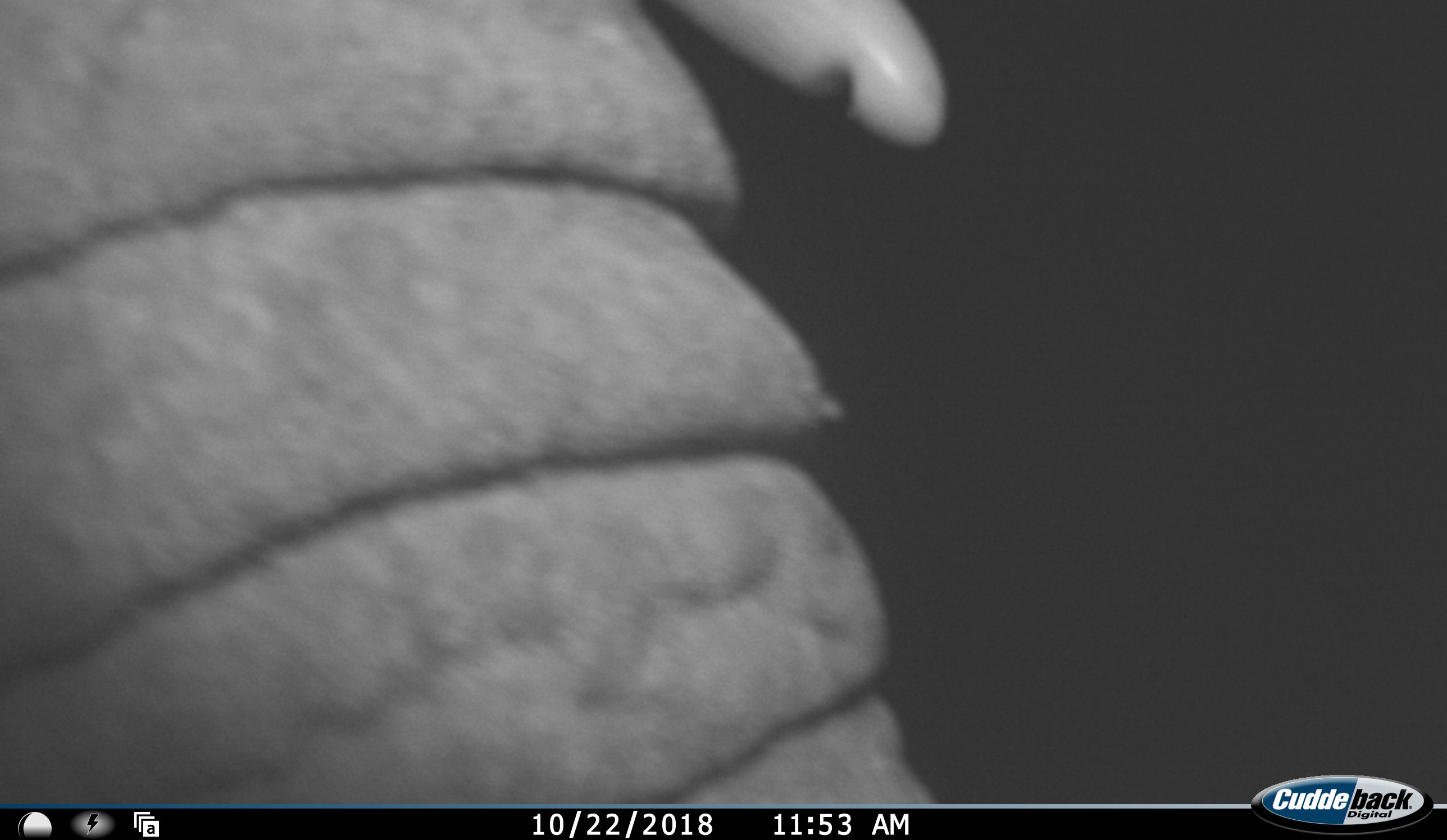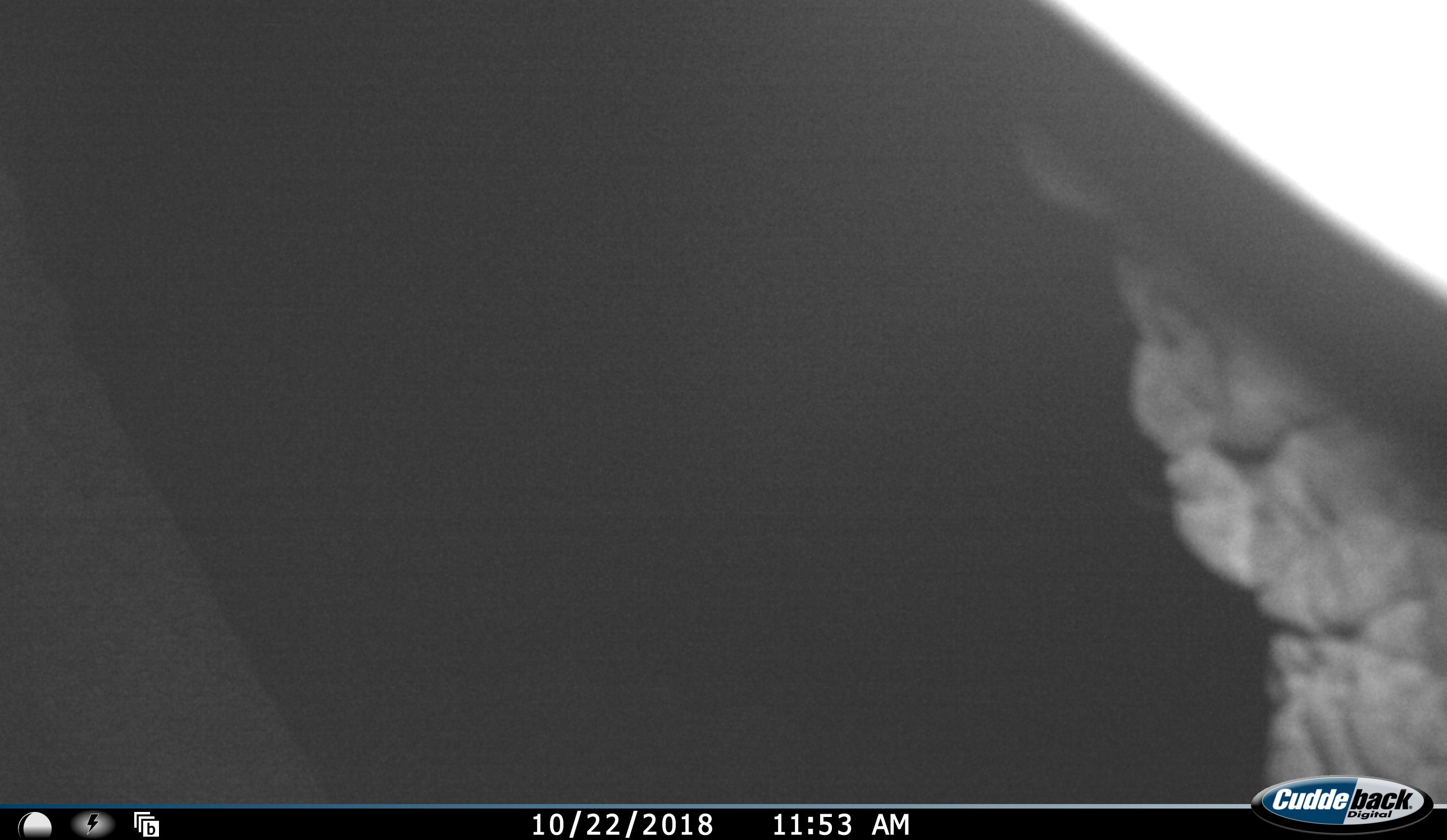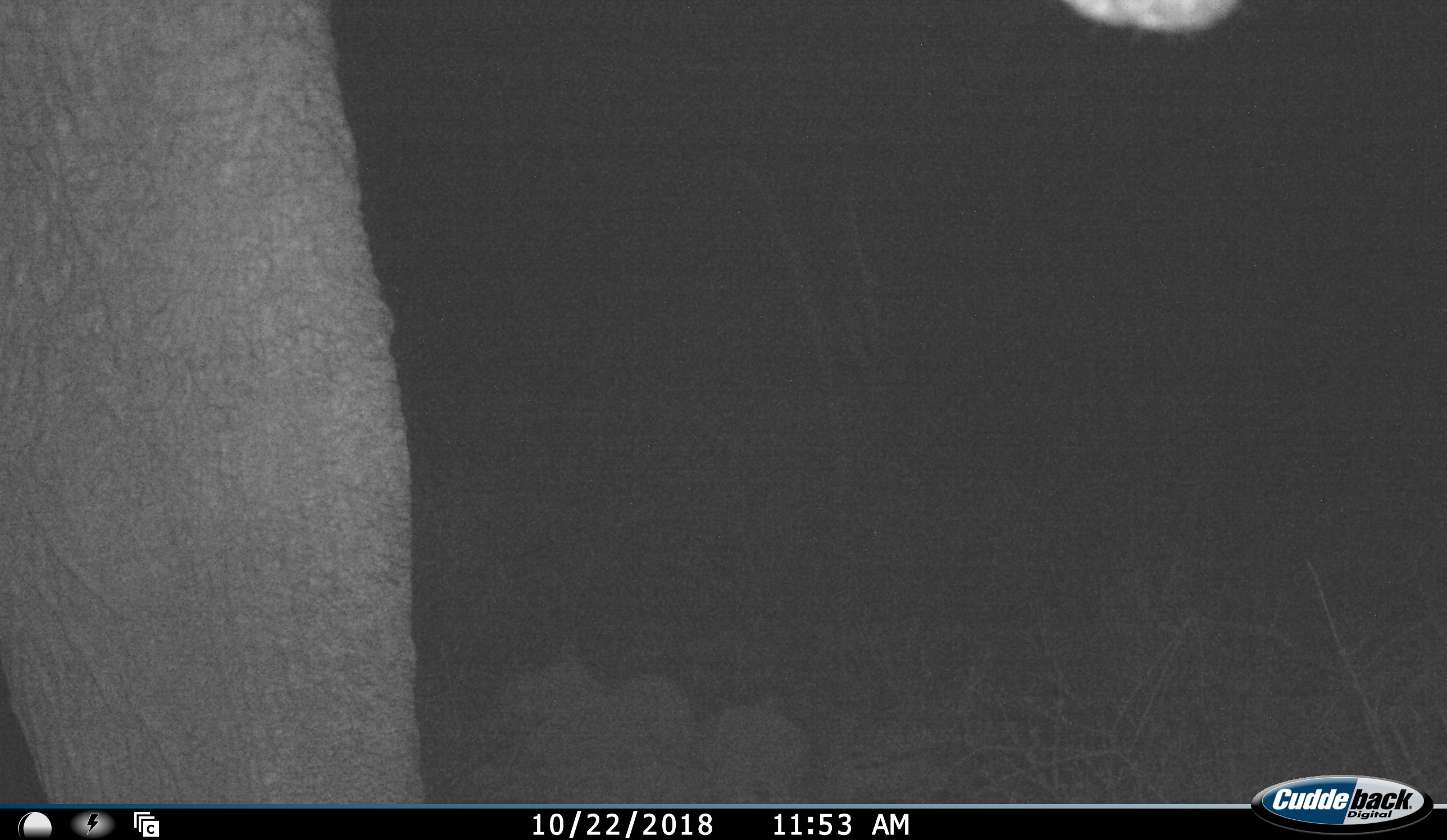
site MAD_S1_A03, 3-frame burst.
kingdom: Animalia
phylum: Chordata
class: Mammalia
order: Proboscidea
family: Elephantidae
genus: Loxodonta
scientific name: Loxodonta africana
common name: african bush elephant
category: elephant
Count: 1.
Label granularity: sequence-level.